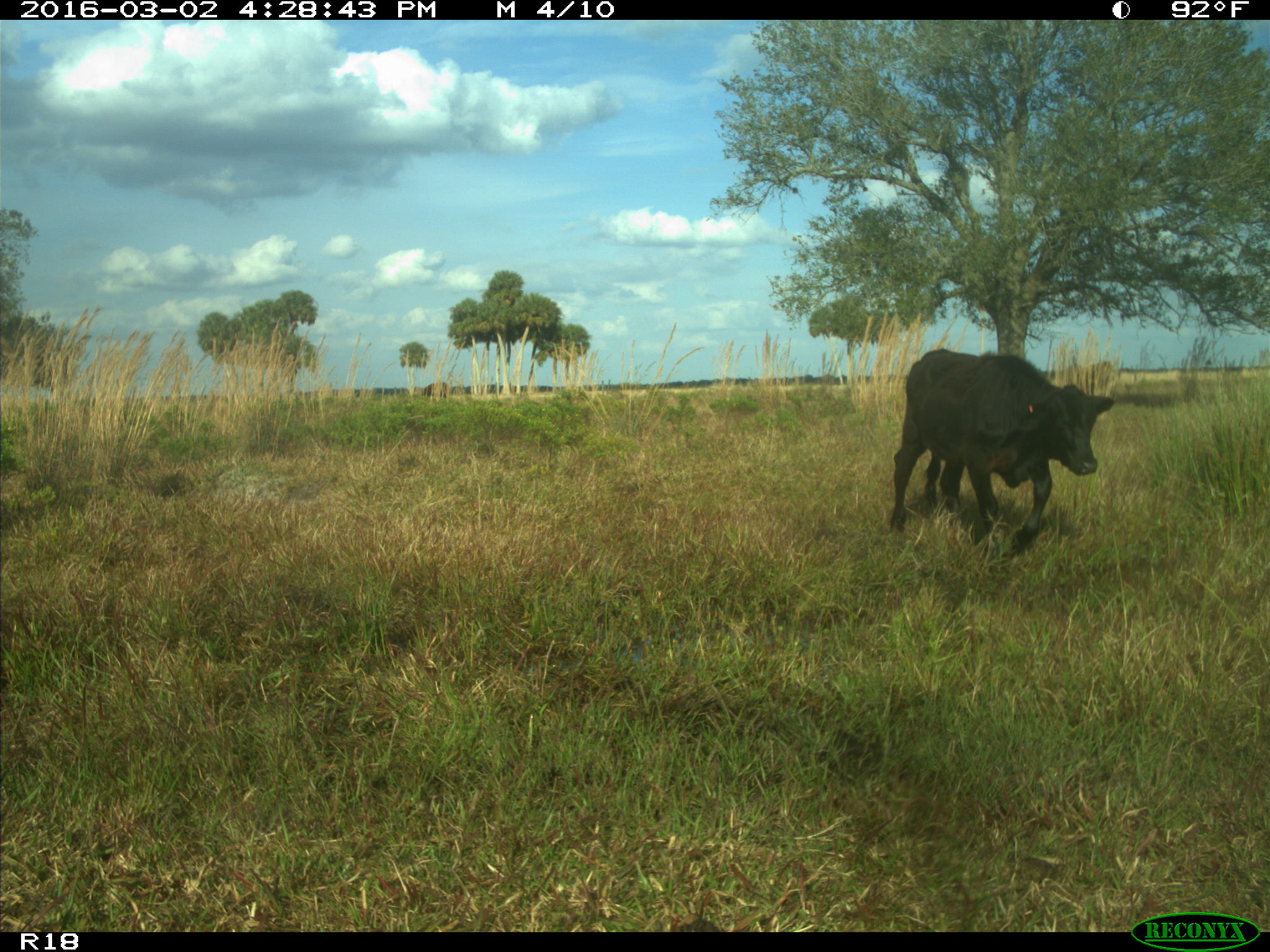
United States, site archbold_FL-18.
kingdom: Animalia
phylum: Chordata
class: Mammalia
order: Artiodactyla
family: Bovidae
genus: Bos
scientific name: Bos taurus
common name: domestic cow